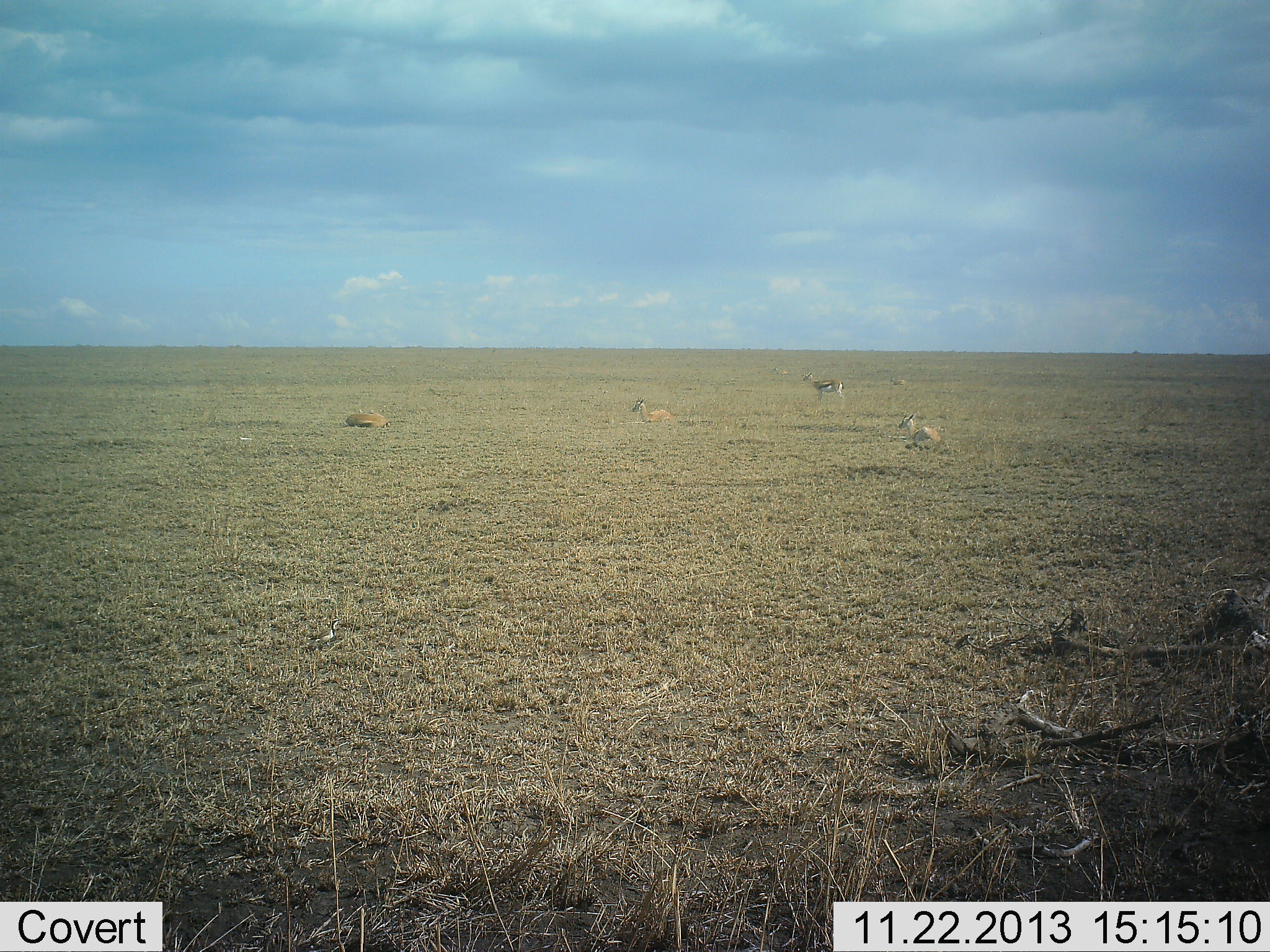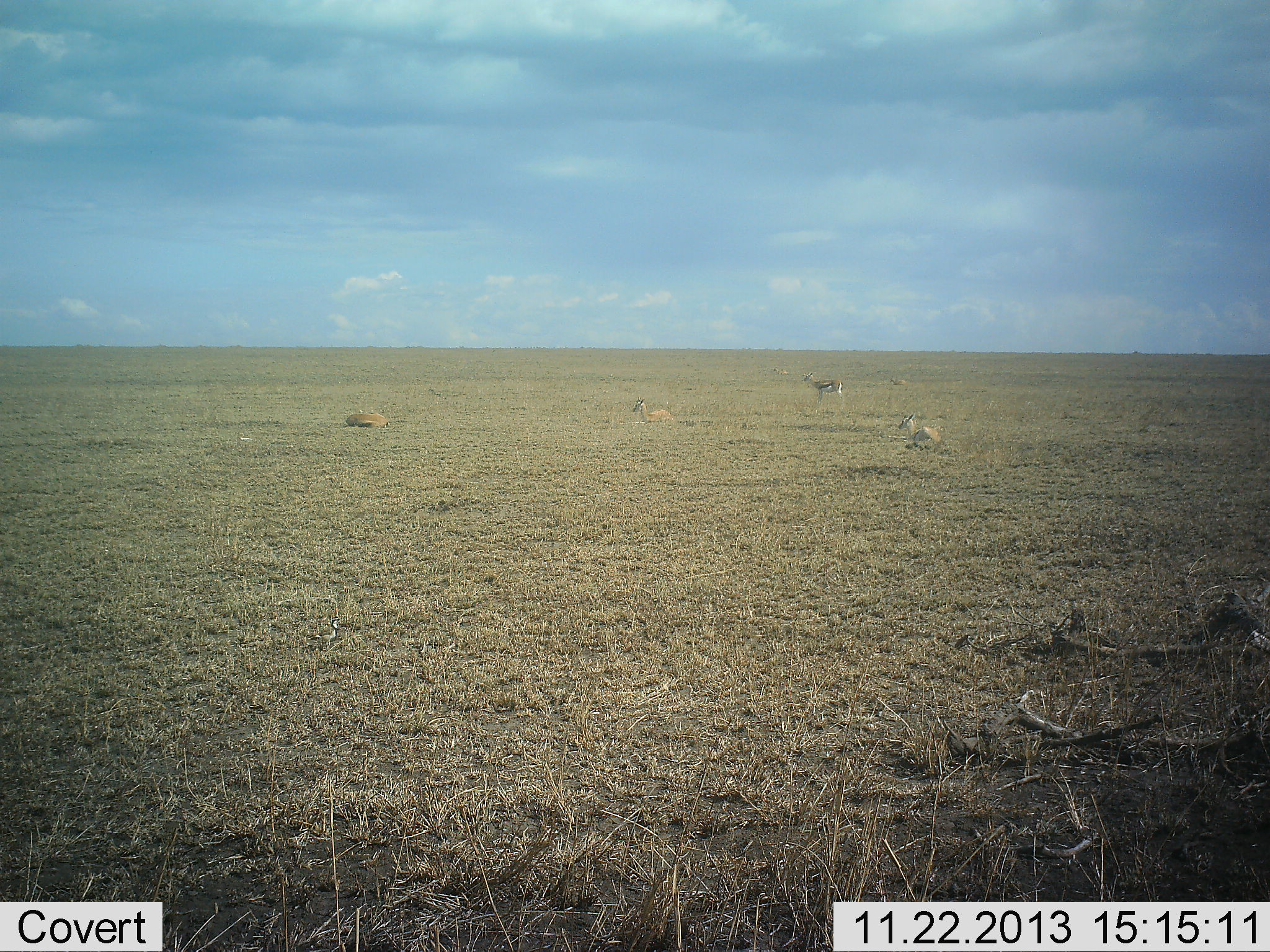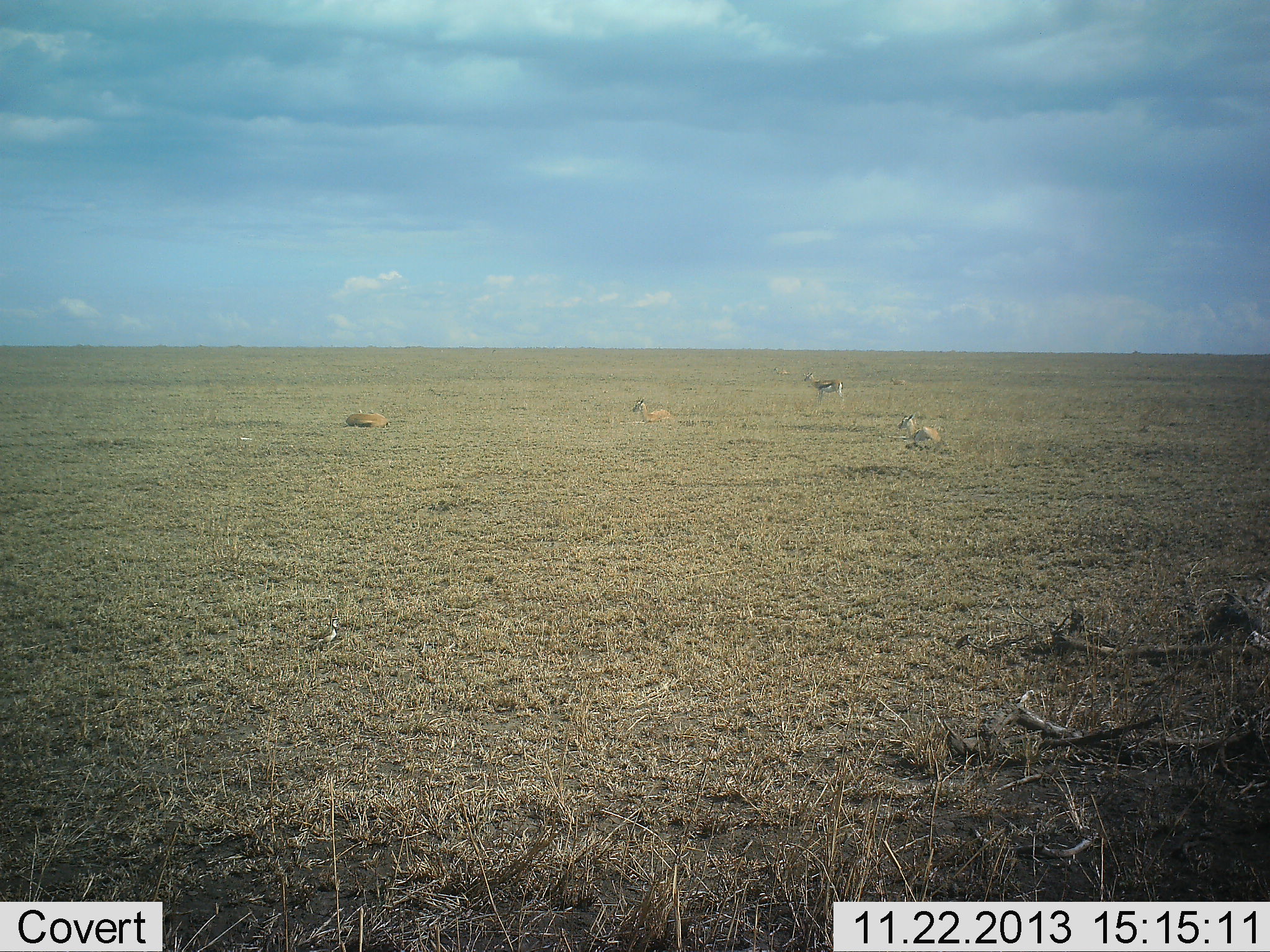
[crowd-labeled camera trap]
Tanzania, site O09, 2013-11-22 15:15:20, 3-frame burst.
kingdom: Animalia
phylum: Chordata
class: Mammalia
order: Artiodactyla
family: Bovidae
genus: Eudorcas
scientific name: Eudorcas thomsonii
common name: thomson's gazelle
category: gazellethomsons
Gazellethomsons (thomson's gazelle) (Eudorcas thomsonii), count 4. Behavior (volunteer vote fractions): standing 70%, resting 90%, moving 0%, interacting 0%. Young present (vote fraction): 0%. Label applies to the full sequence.